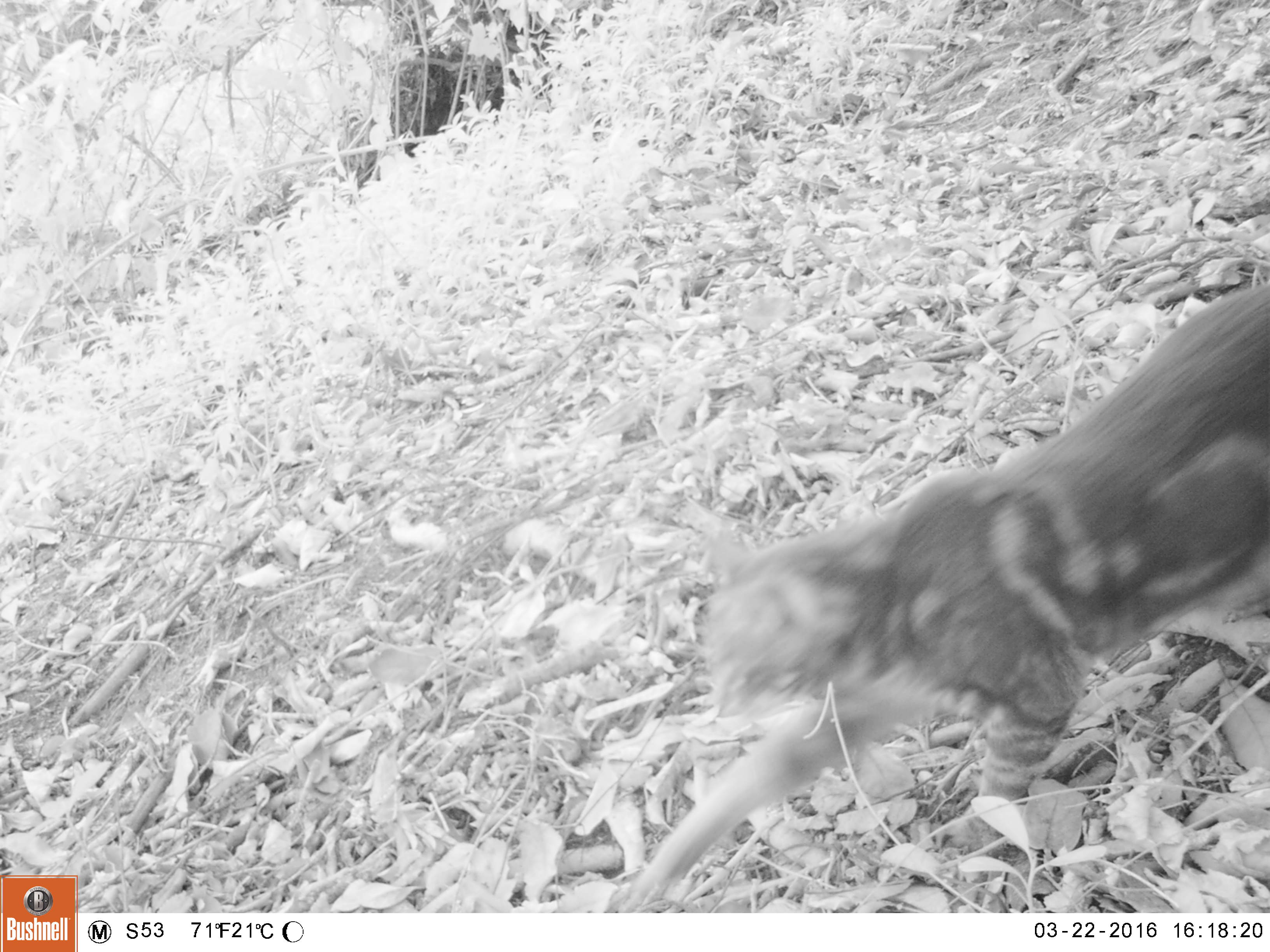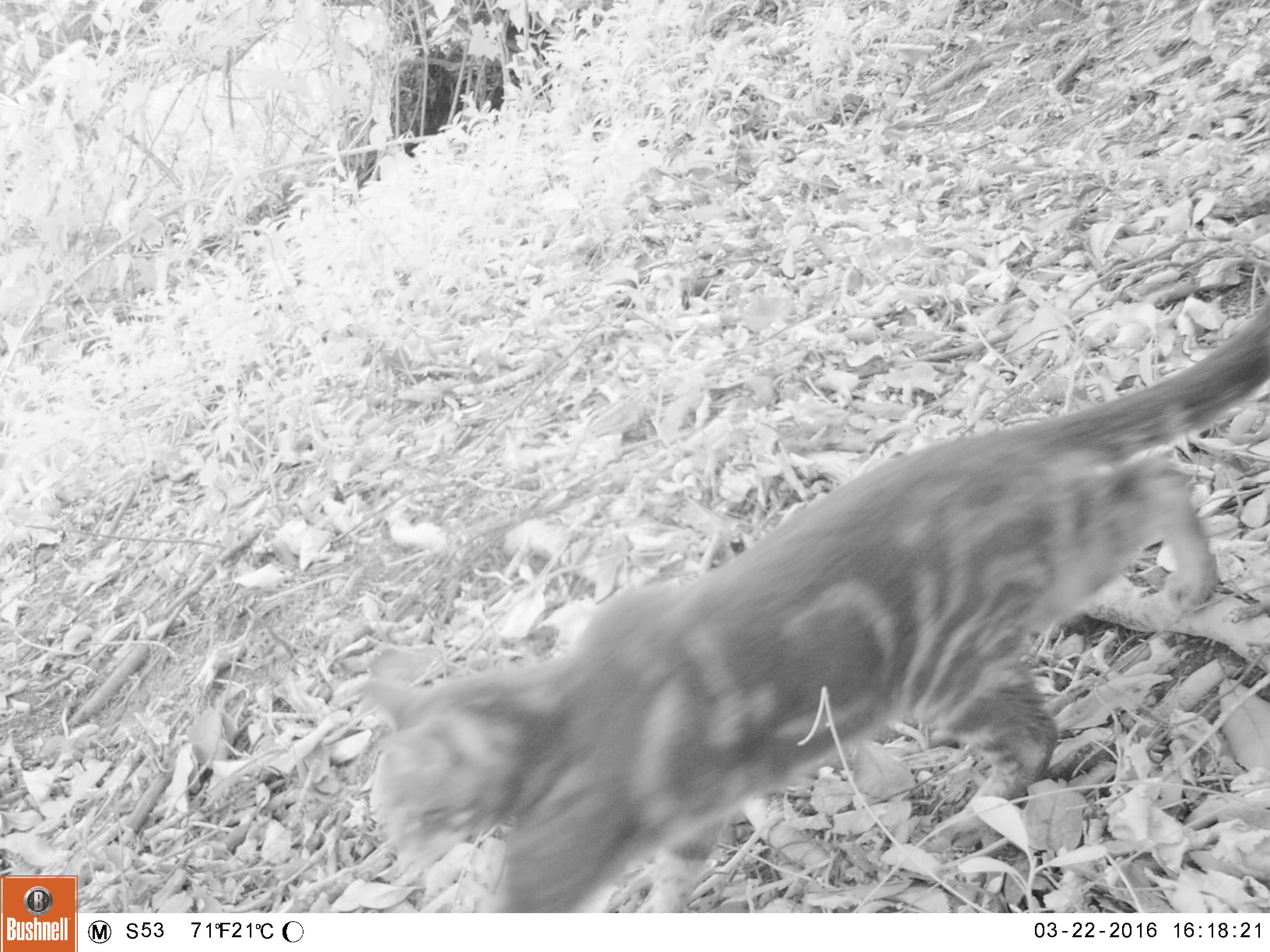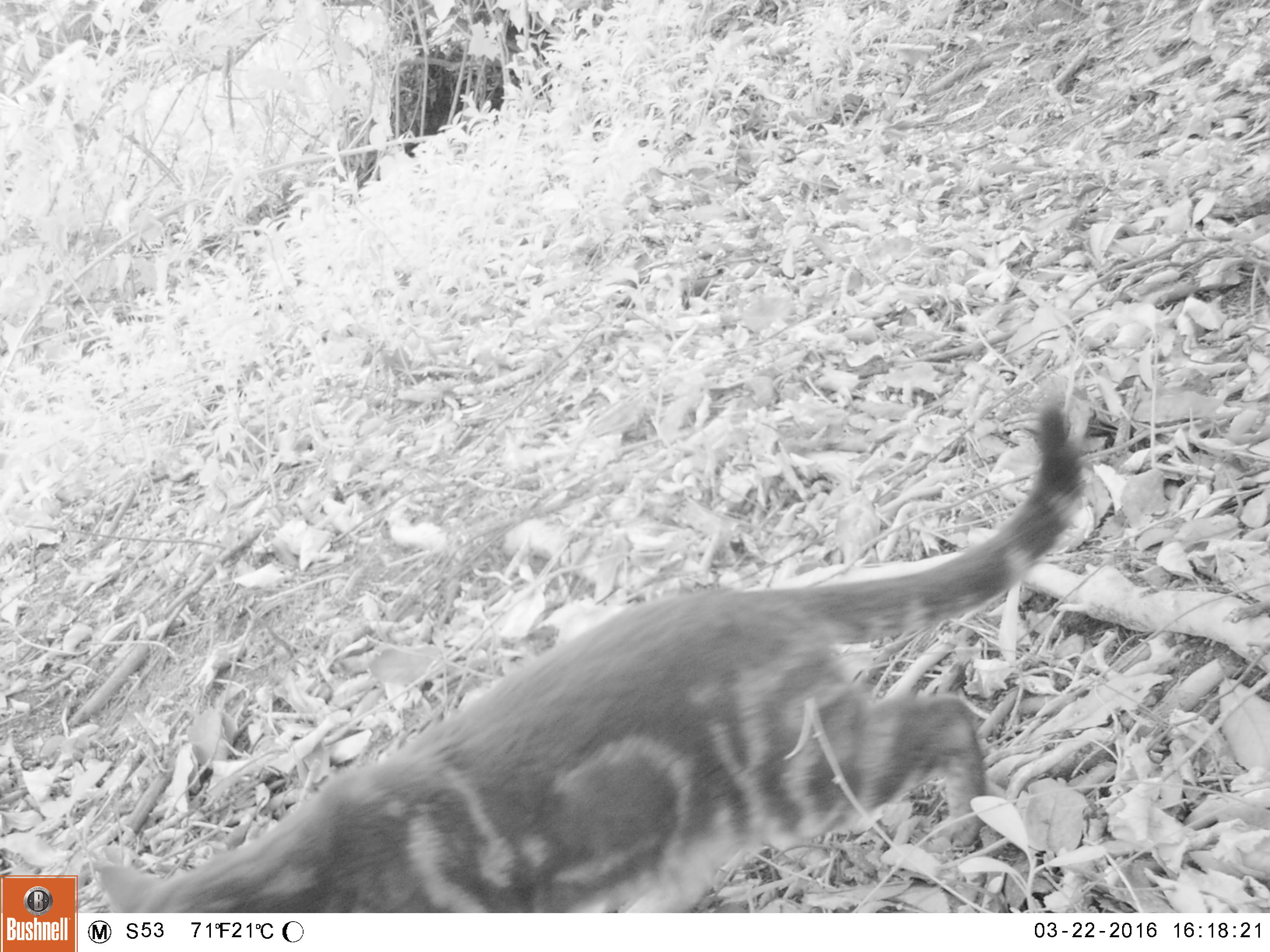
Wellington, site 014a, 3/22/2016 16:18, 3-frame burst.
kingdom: Animalia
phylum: Chordata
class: Mammalia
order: Carnivora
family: Felidae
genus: Felis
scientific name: Felis catus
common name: cat